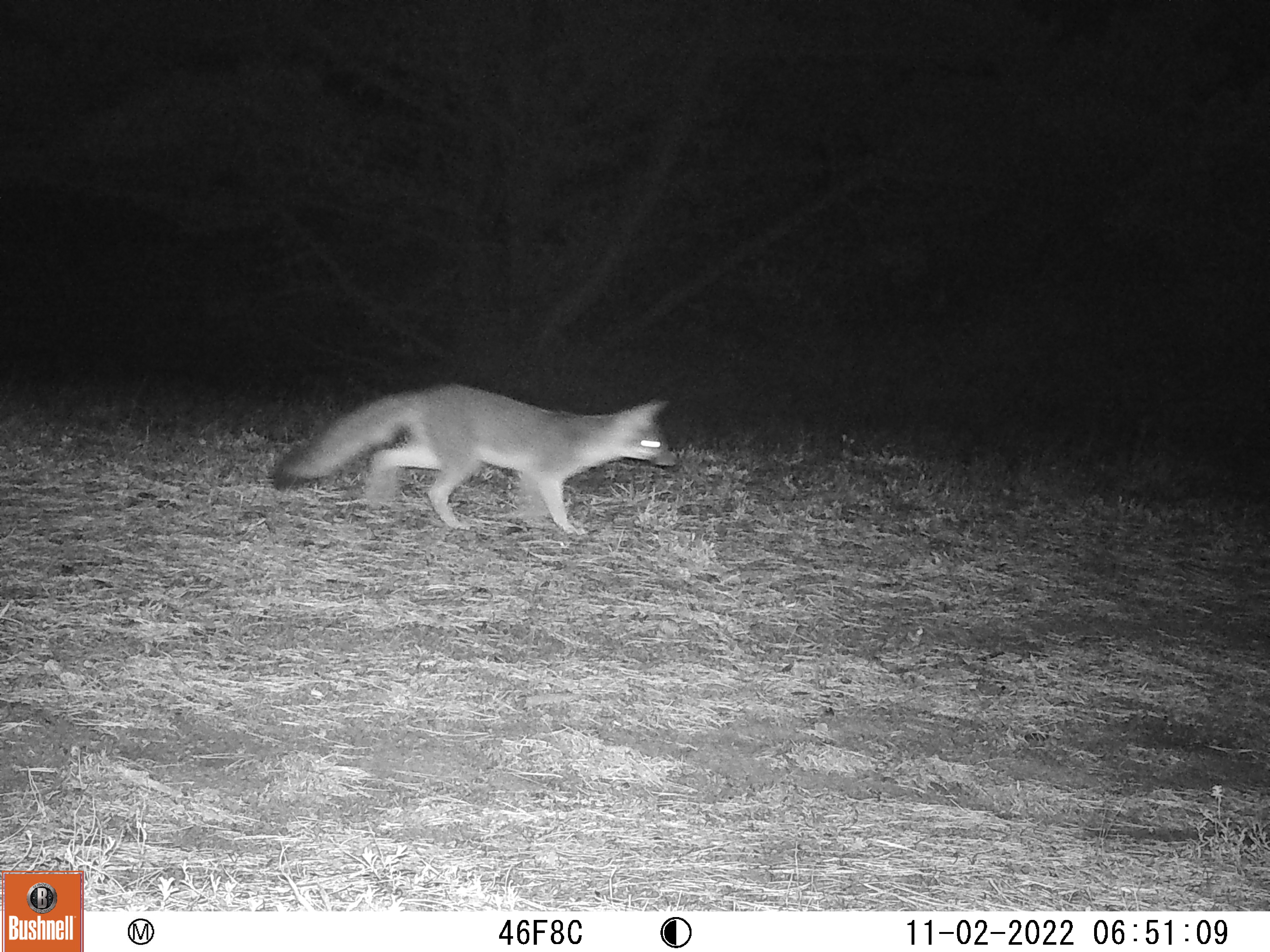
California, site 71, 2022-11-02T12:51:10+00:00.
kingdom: Animalia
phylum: Chordata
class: Mammalia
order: Carnivora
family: Canidae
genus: Urocyon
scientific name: Urocyon cinereoargenteus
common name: gray fox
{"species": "gray fox (Urocyon cinereoargenteus)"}